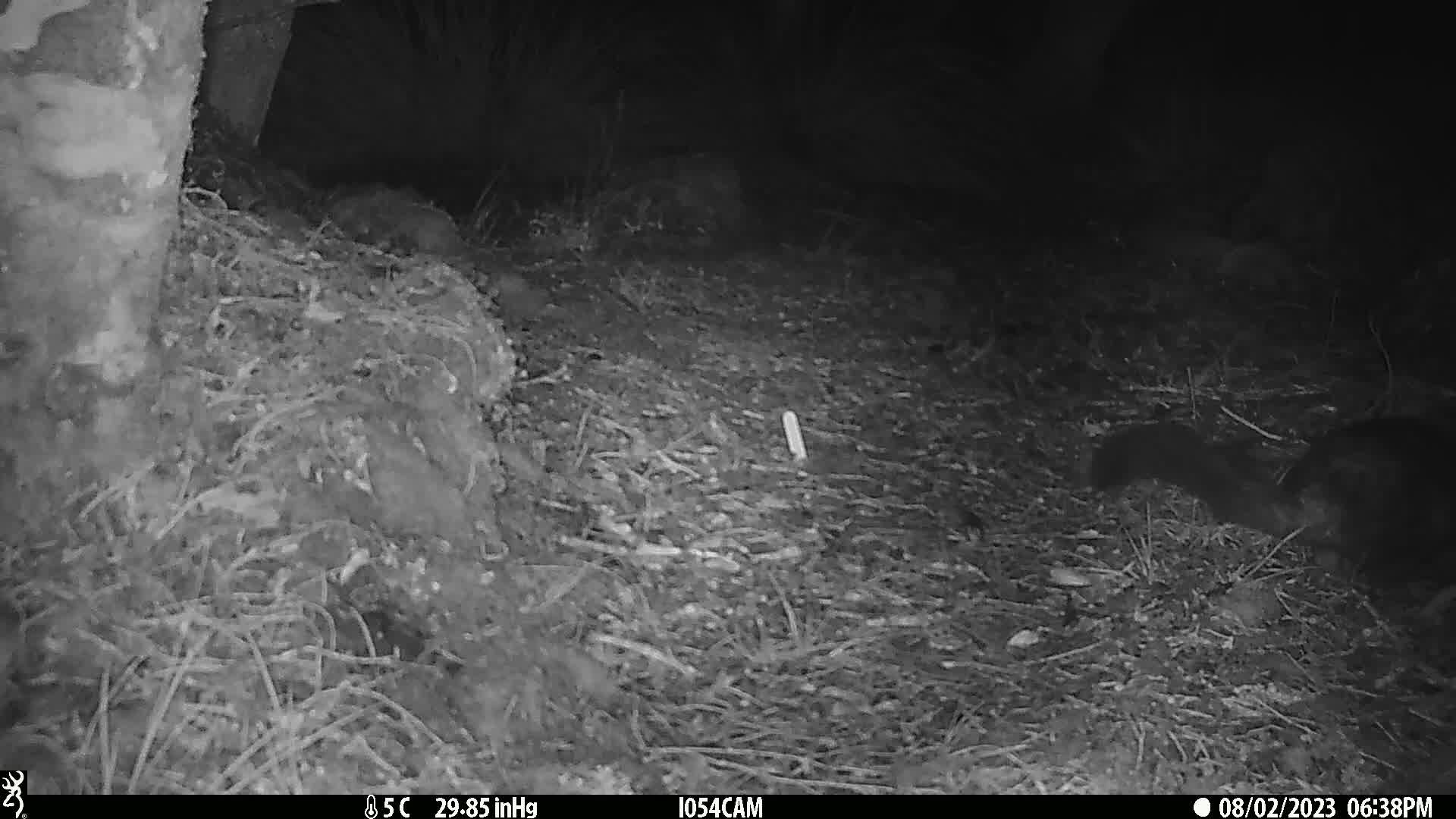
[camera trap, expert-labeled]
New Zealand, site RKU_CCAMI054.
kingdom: Animalia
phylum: Chordata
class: Mammalia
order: Diprotodontia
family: Phalangeridae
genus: Trichosurus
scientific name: Trichosurus vulpecula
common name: common brushtail possum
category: possum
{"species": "possum (common brushtail possum) (Trichosurus vulpecula)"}